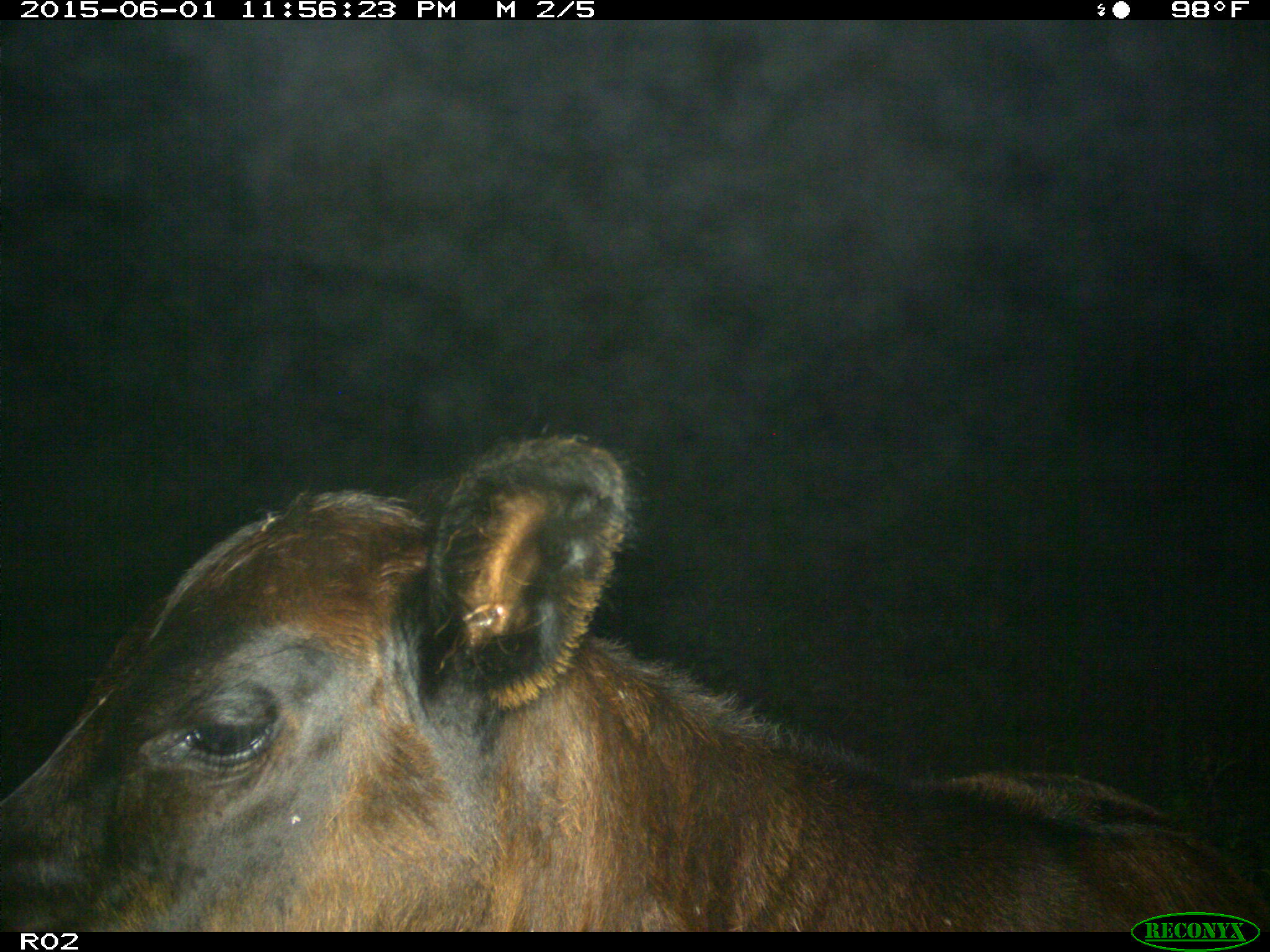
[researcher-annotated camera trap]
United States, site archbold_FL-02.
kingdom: Animalia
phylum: Chordata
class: Mammalia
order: Artiodactyla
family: Bovidae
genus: Bos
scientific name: Bos taurus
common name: domestic cow